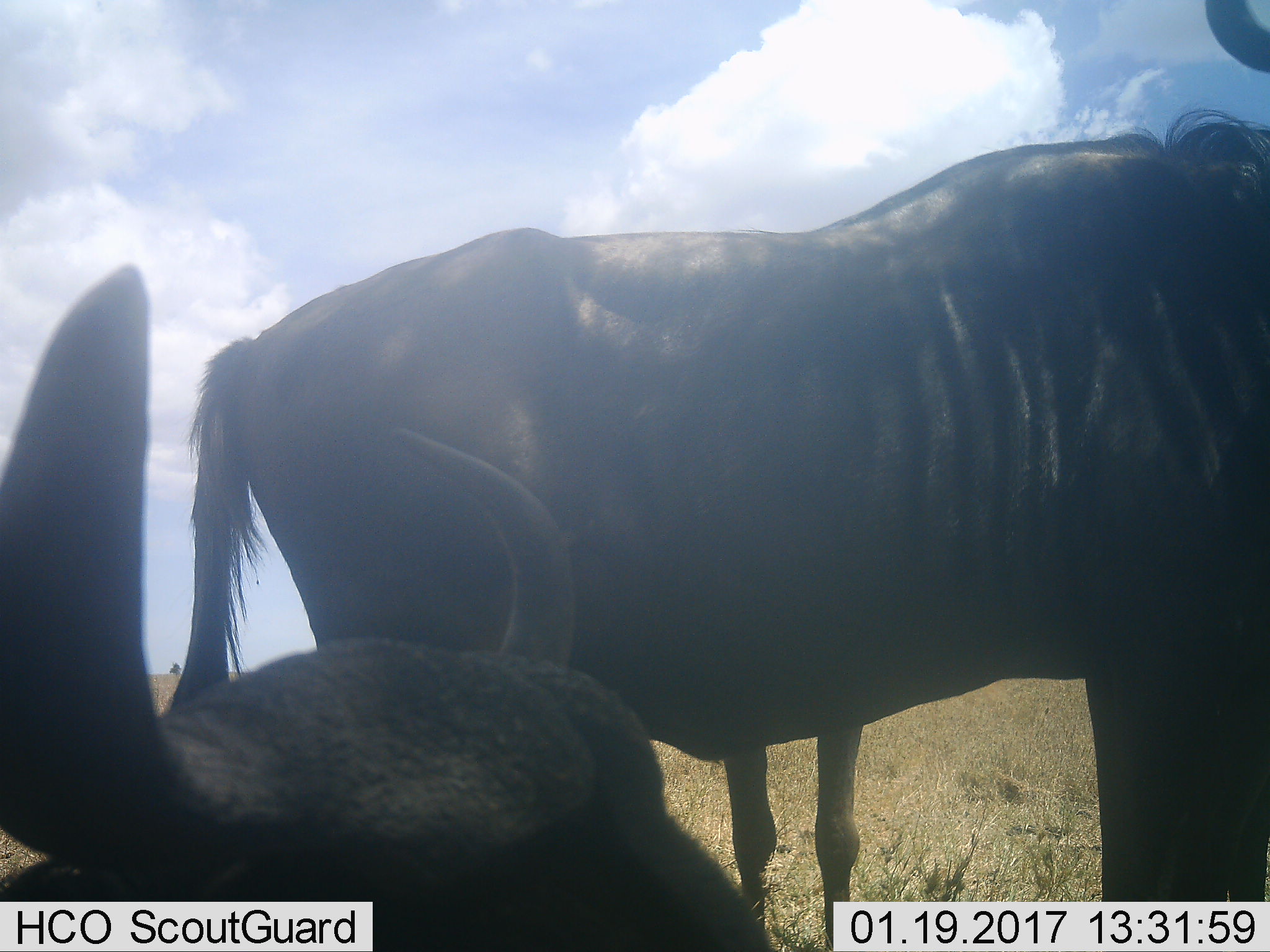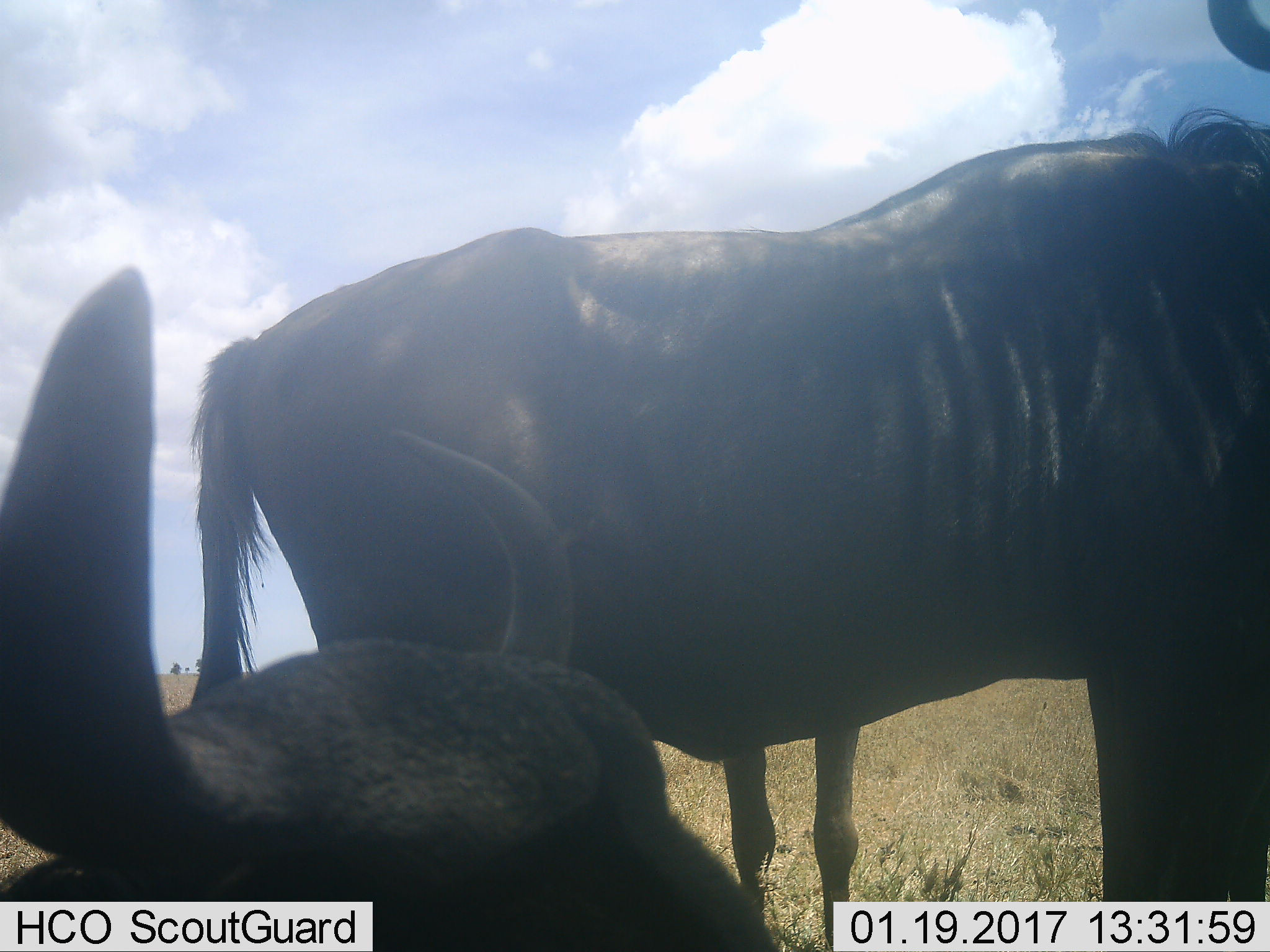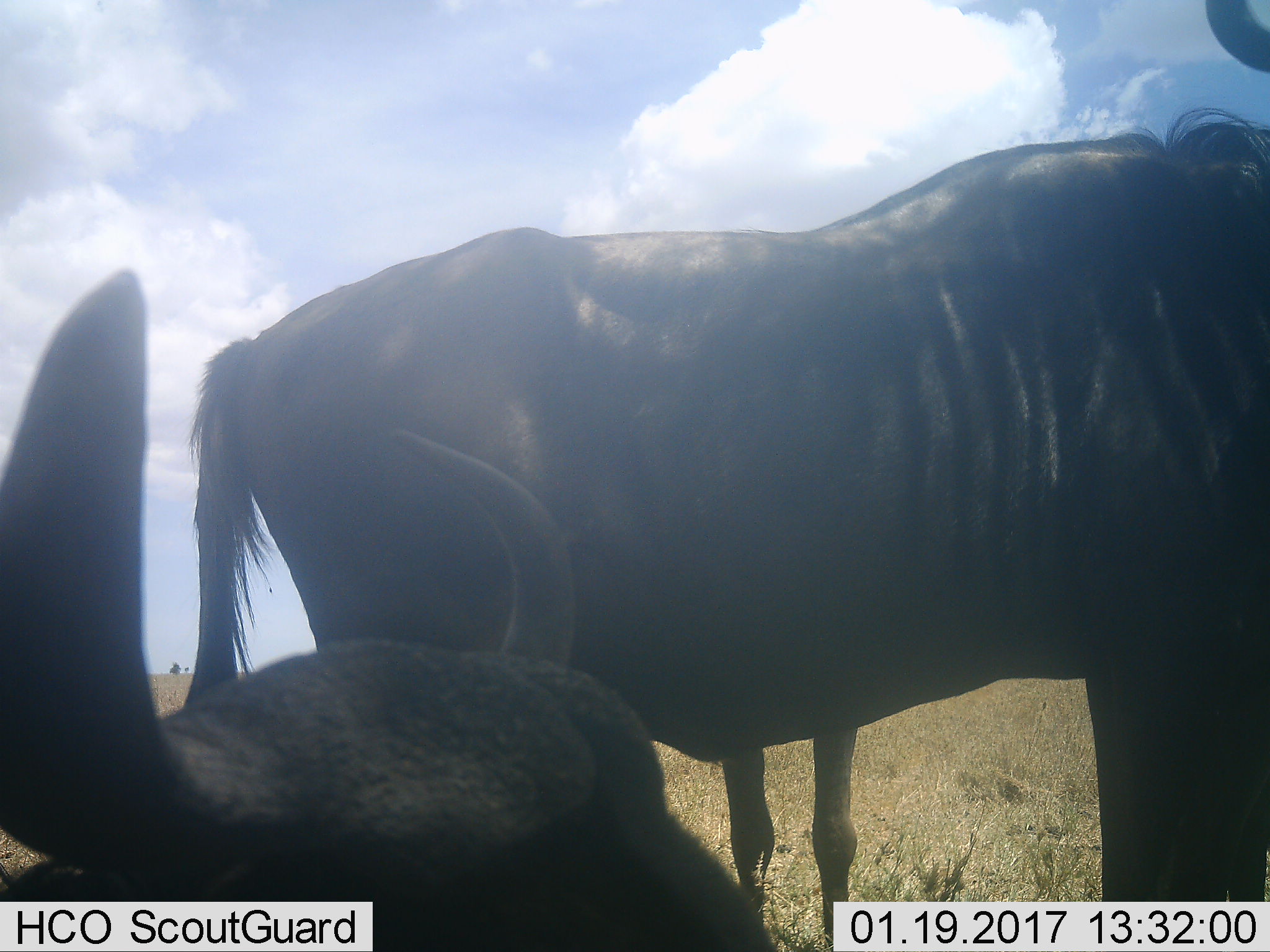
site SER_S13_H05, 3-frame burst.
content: unidentified animal